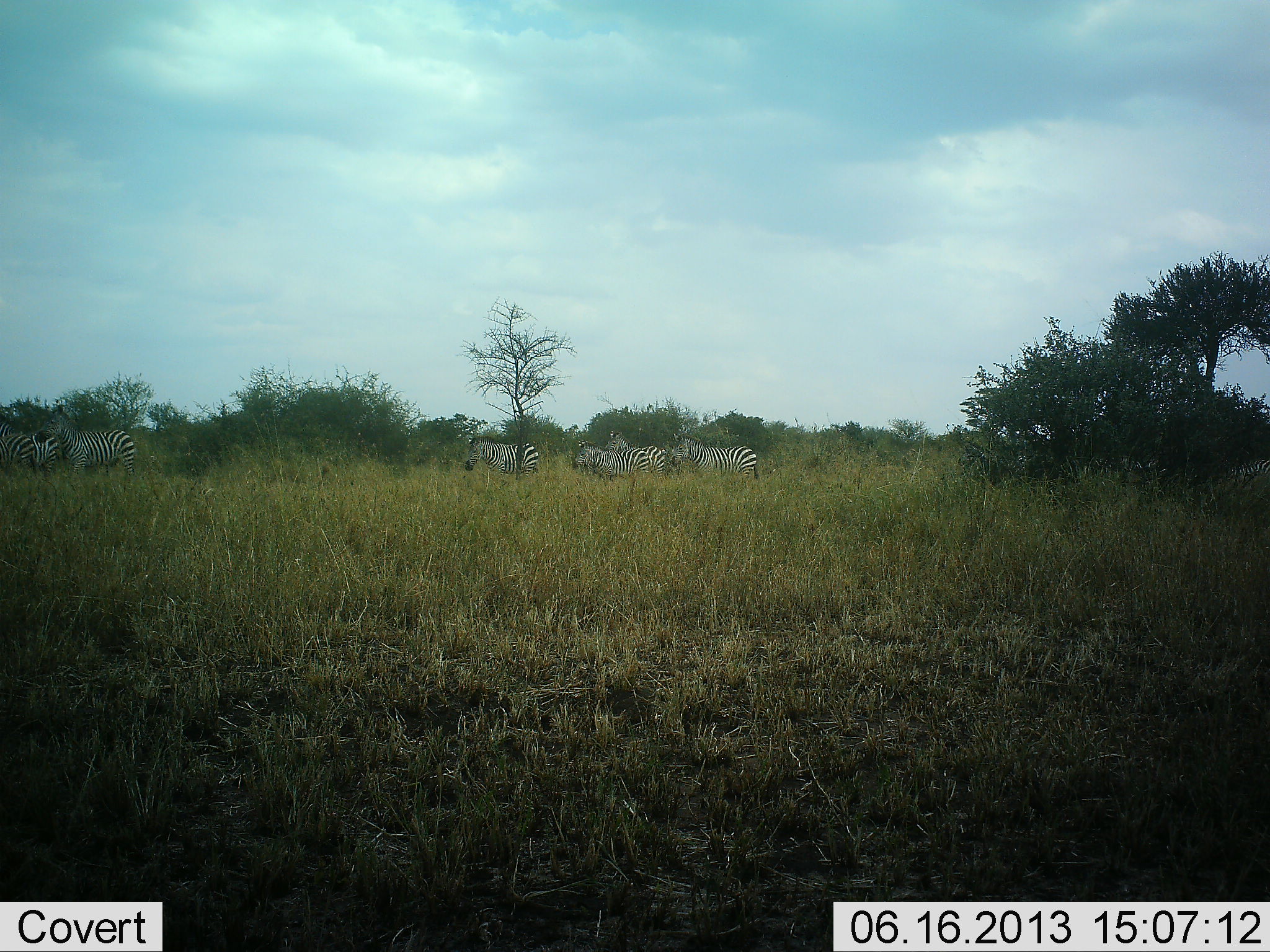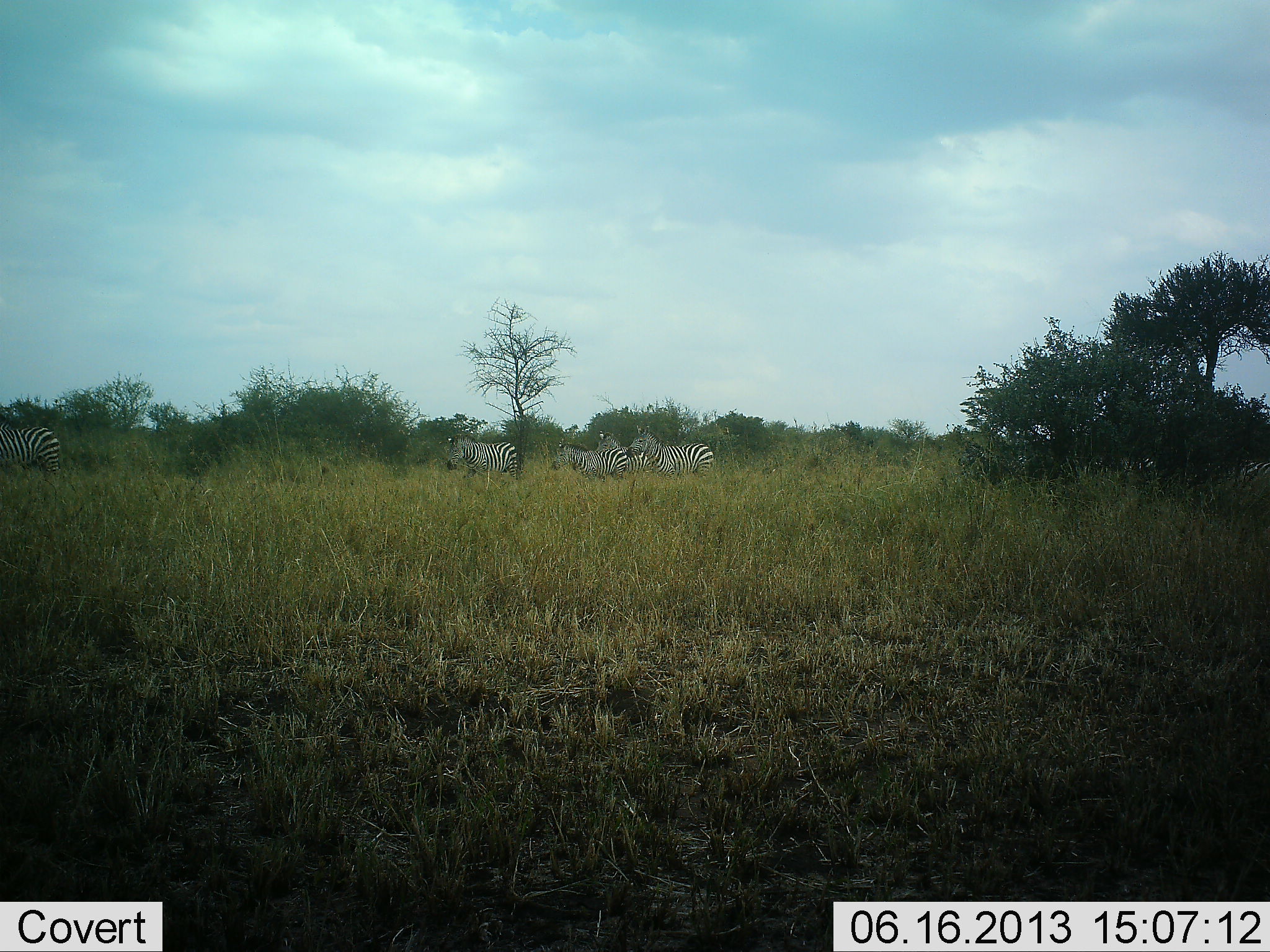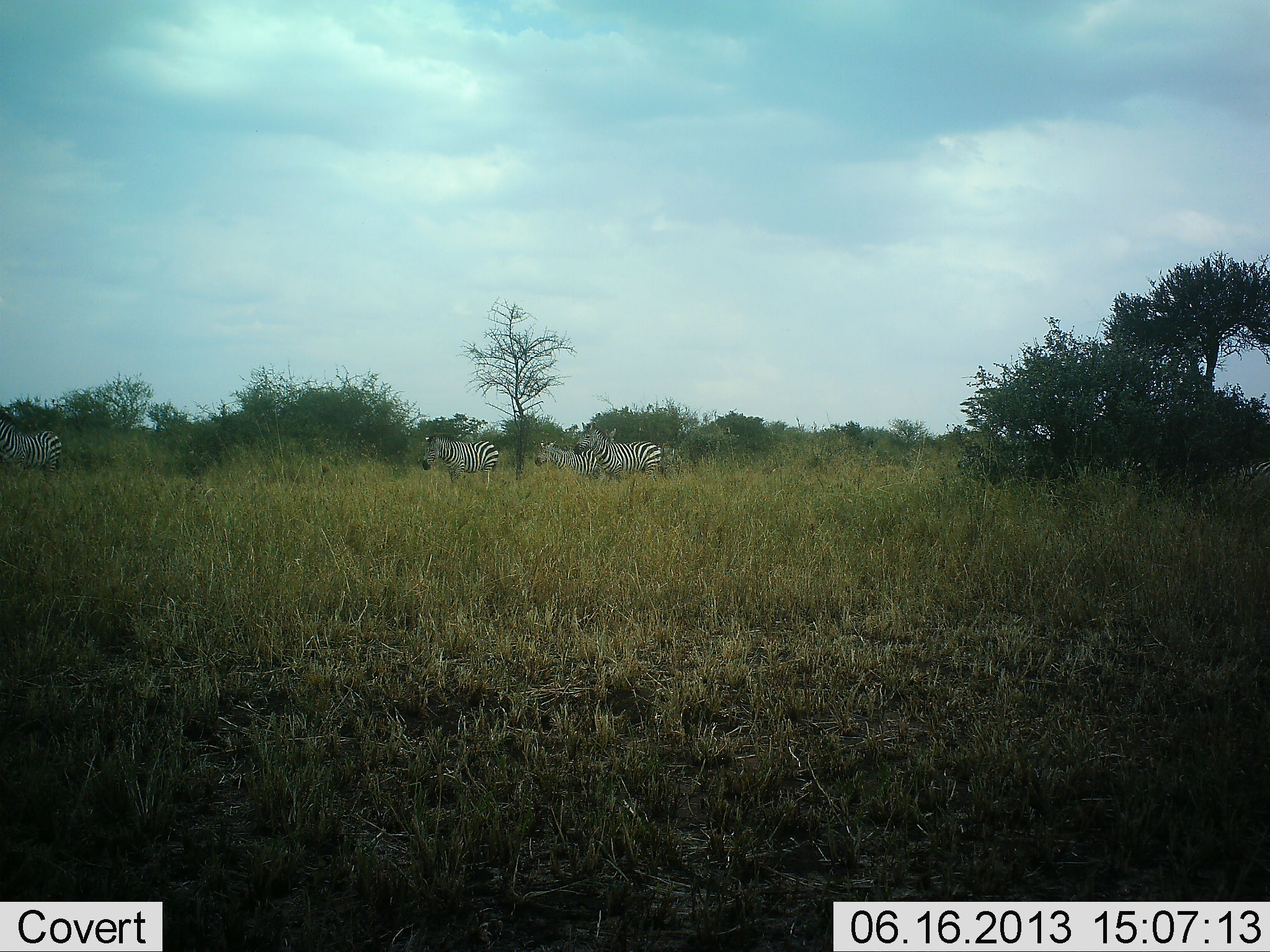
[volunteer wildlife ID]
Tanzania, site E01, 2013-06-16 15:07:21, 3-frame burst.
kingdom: Animalia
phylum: Chordata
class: Mammalia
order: Perissodactyla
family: Equidae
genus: Equus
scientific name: Equus quagga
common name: plains zebra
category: zebra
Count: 6.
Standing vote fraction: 26%.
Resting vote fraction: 0%.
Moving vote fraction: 81%.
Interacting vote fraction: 6%.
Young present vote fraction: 0%.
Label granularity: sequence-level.